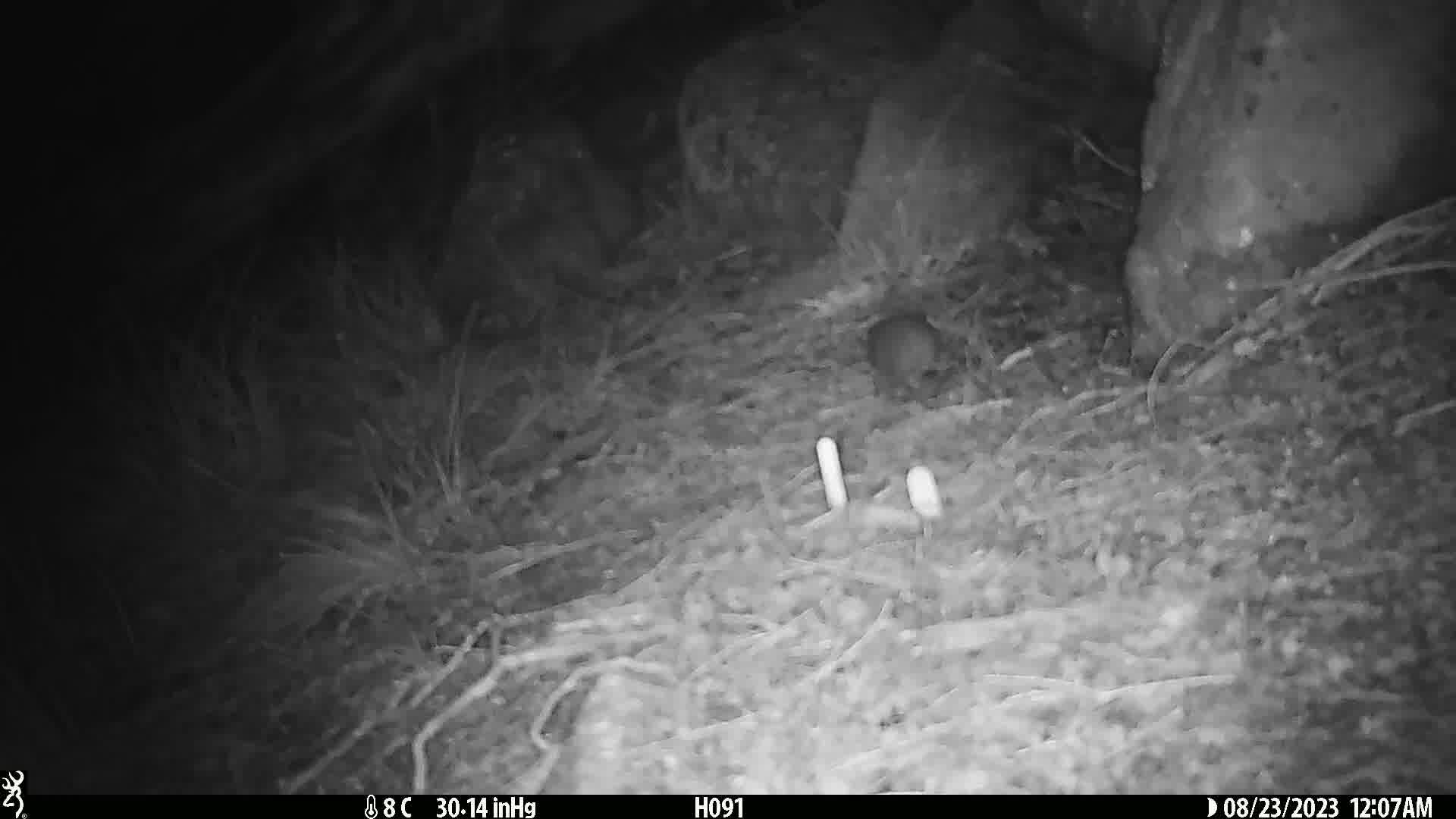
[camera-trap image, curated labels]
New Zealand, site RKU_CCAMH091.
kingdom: Animalia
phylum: Chordata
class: Mammalia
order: Rodentia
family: Muridae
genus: Rattus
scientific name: Rattus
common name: rat